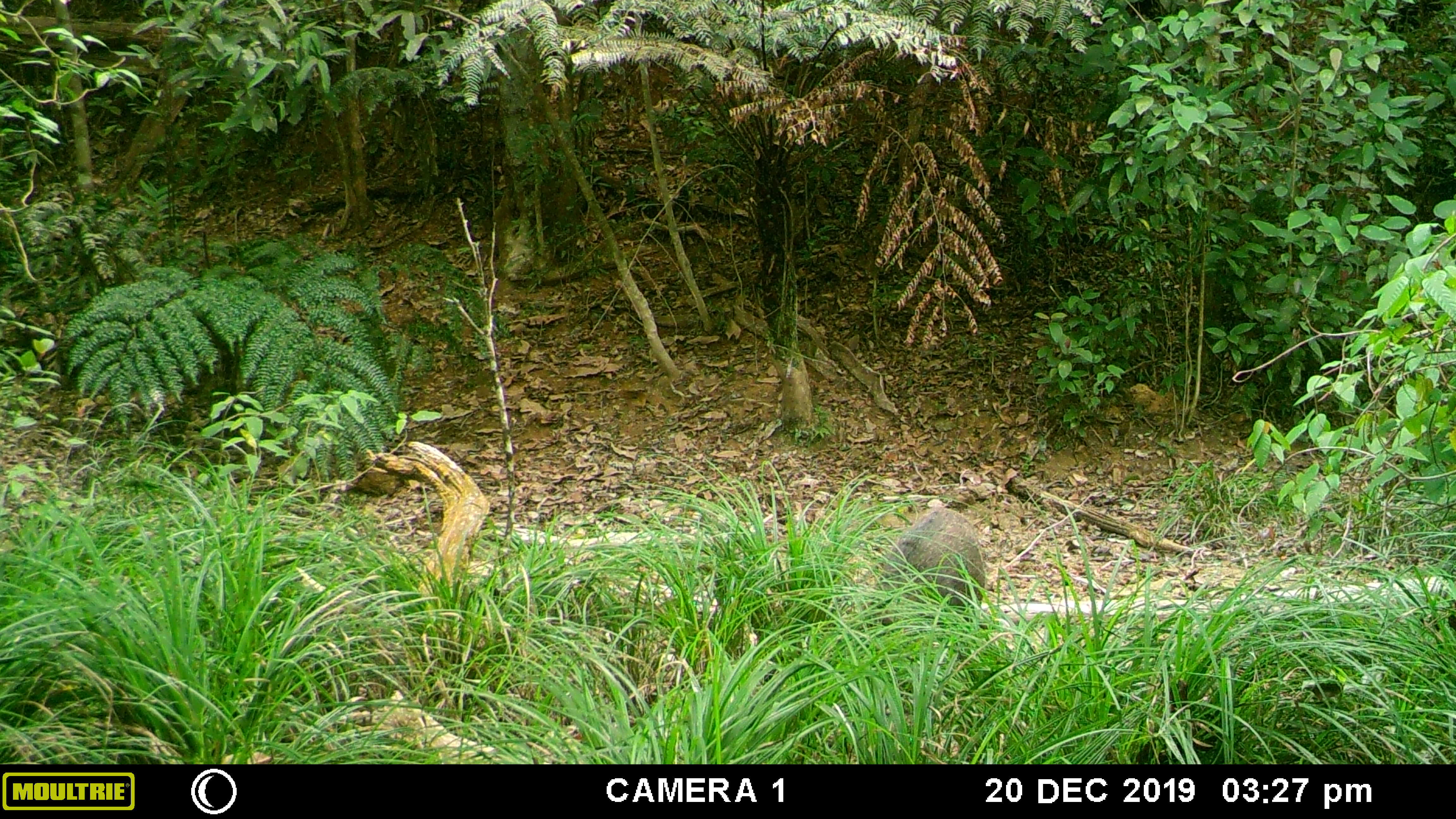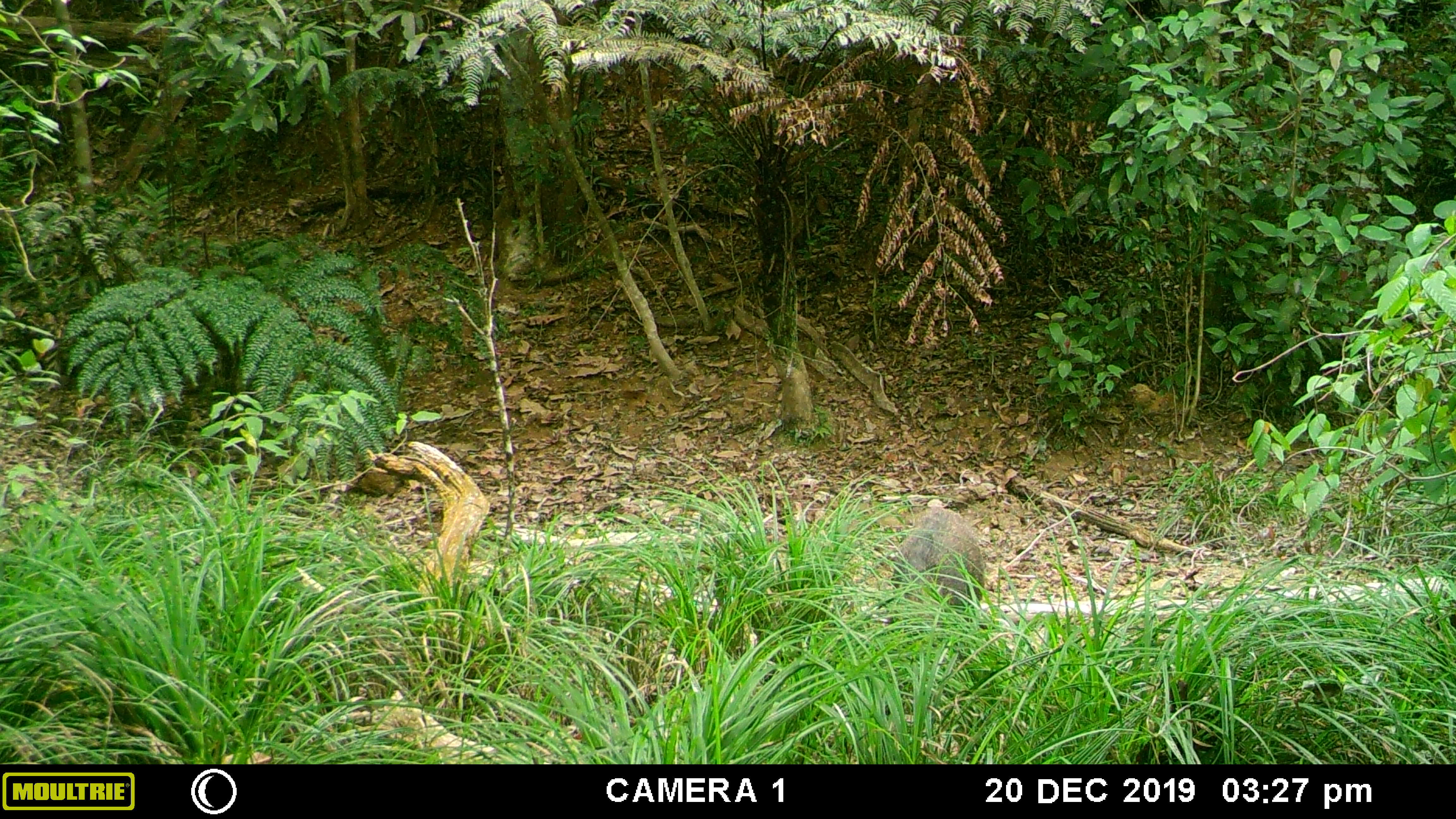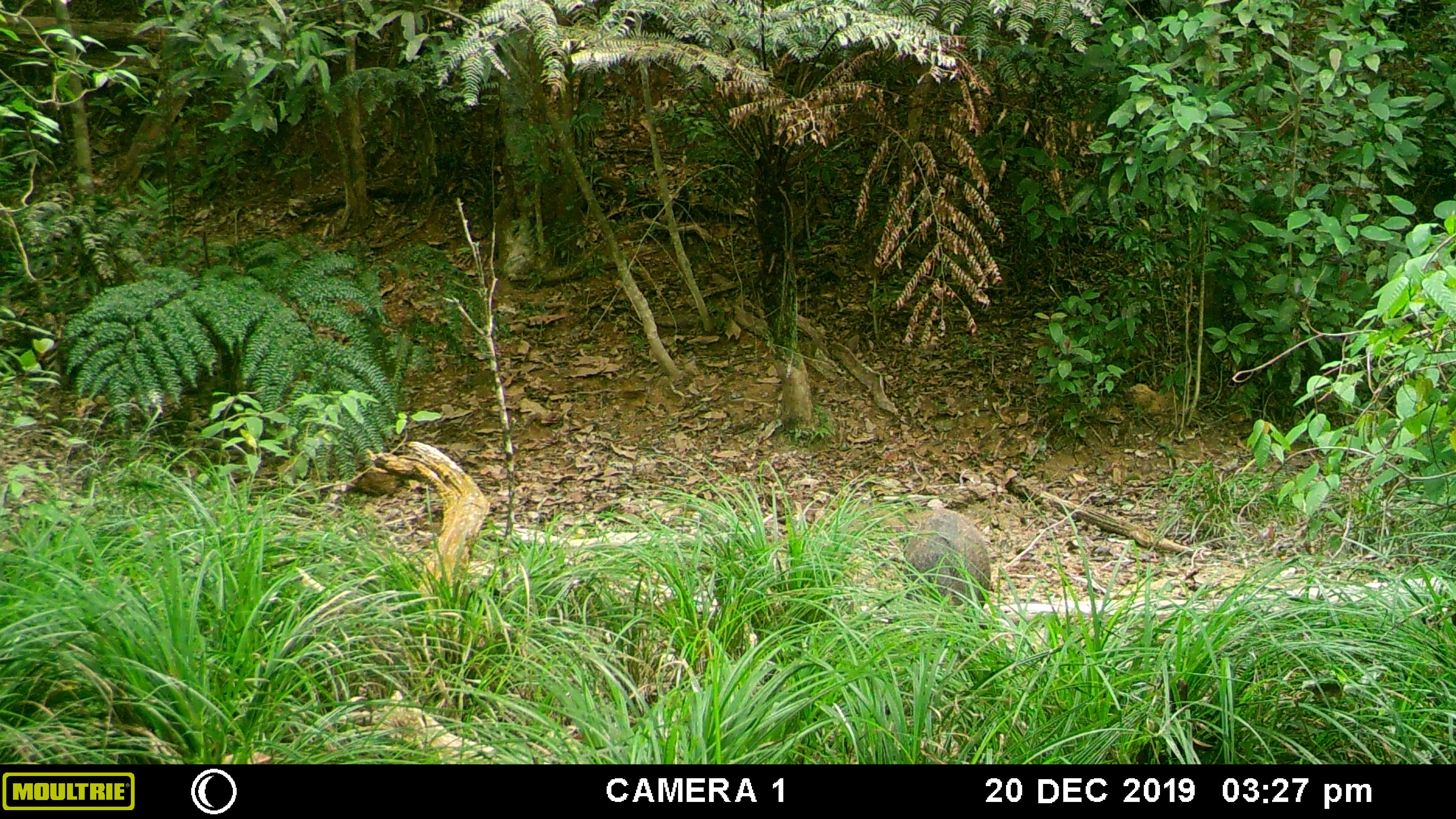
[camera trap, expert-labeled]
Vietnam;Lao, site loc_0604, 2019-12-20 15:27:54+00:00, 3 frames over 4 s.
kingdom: Animalia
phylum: Chordata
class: Mammalia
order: Artiodactyla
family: Suidae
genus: Sus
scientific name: Sus scrofa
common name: eurasian wild pig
Eurasian wild pig (Sus scrofa). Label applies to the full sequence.